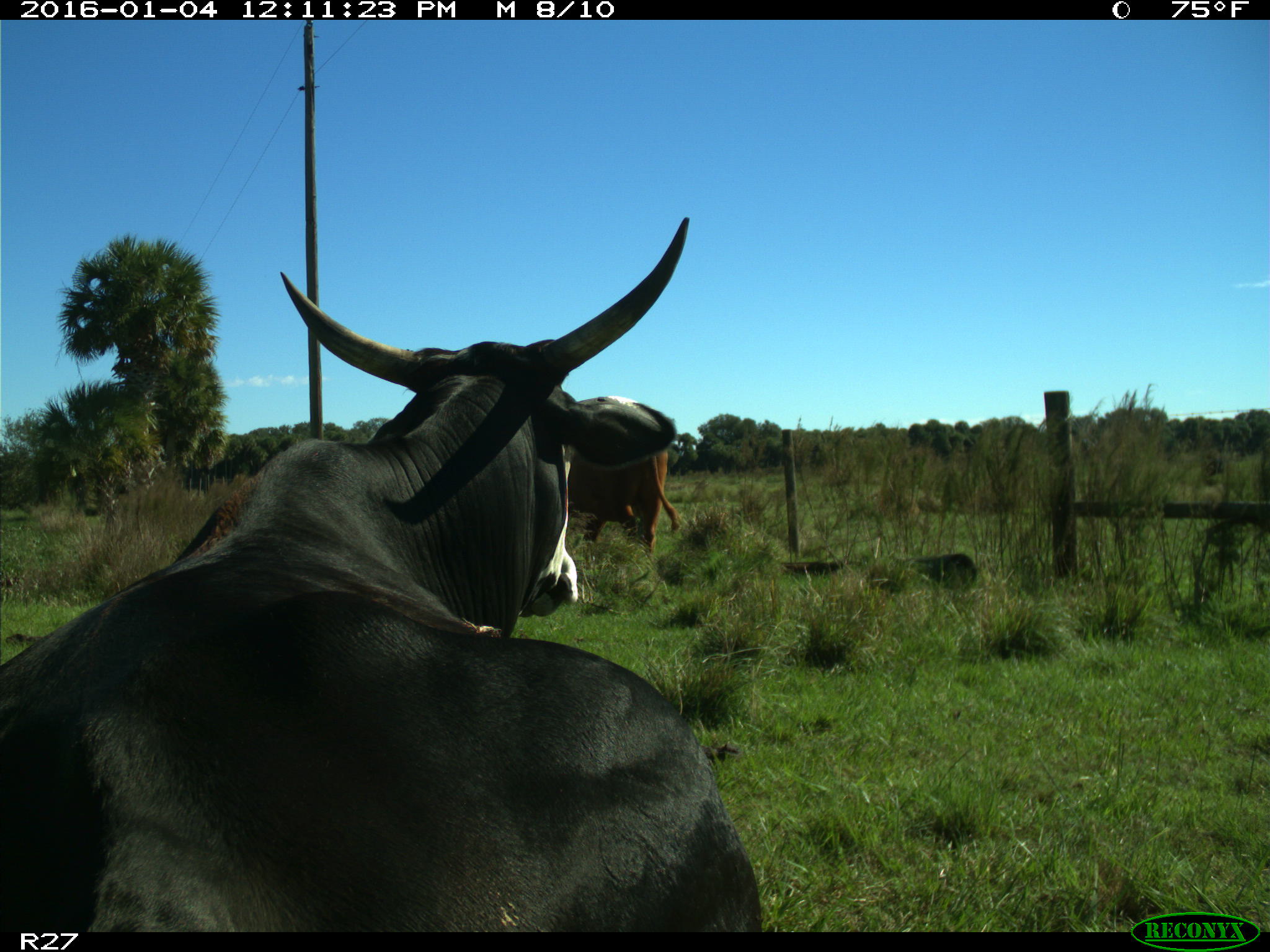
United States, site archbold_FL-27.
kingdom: Animalia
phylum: Chordata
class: Mammalia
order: Artiodactyla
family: Bovidae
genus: Bos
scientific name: Bos taurus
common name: domestic cow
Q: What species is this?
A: Bos taurus (domestic cow).